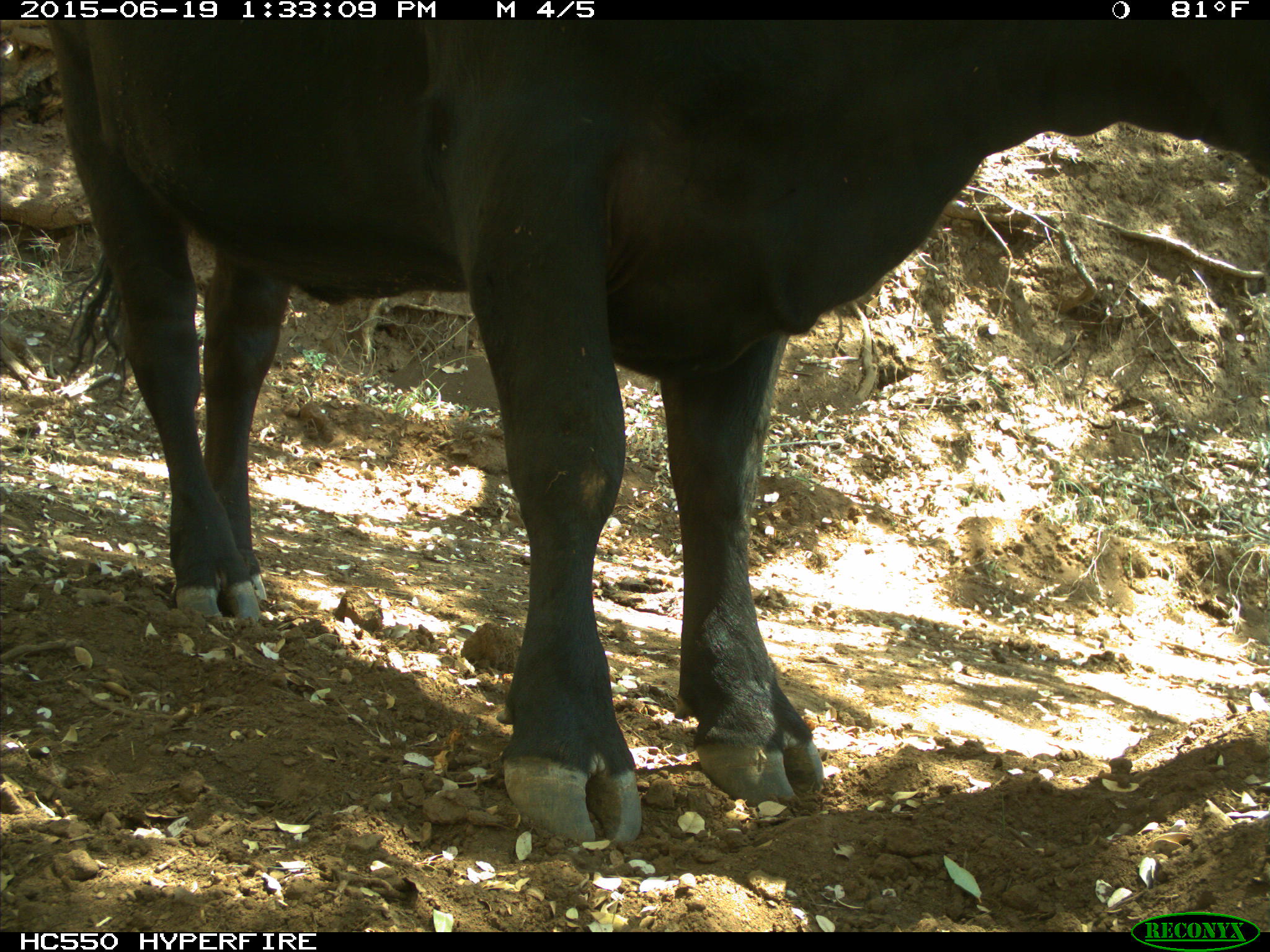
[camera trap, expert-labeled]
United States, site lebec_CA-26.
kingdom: Animalia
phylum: Chordata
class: Mammalia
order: Artiodactyla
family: Bovidae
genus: Bos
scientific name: Bos taurus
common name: domestic cow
Bos taurus (domestic cow).